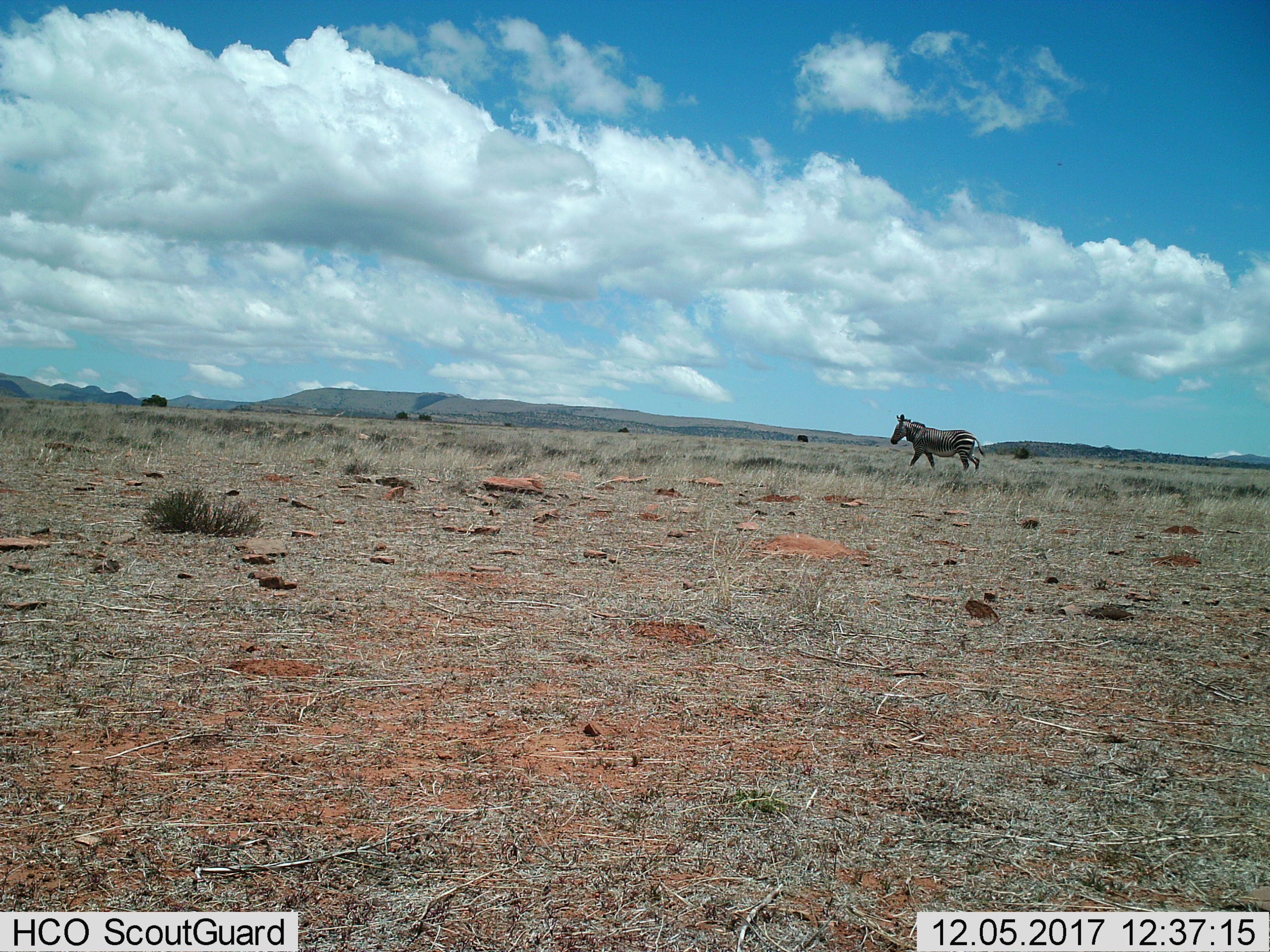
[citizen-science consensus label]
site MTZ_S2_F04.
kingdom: Animalia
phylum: Chordata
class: Mammalia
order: Perissodactyla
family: Equidae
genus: Equus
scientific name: Equus zebra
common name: mountain zebra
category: zebramountain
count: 1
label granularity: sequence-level